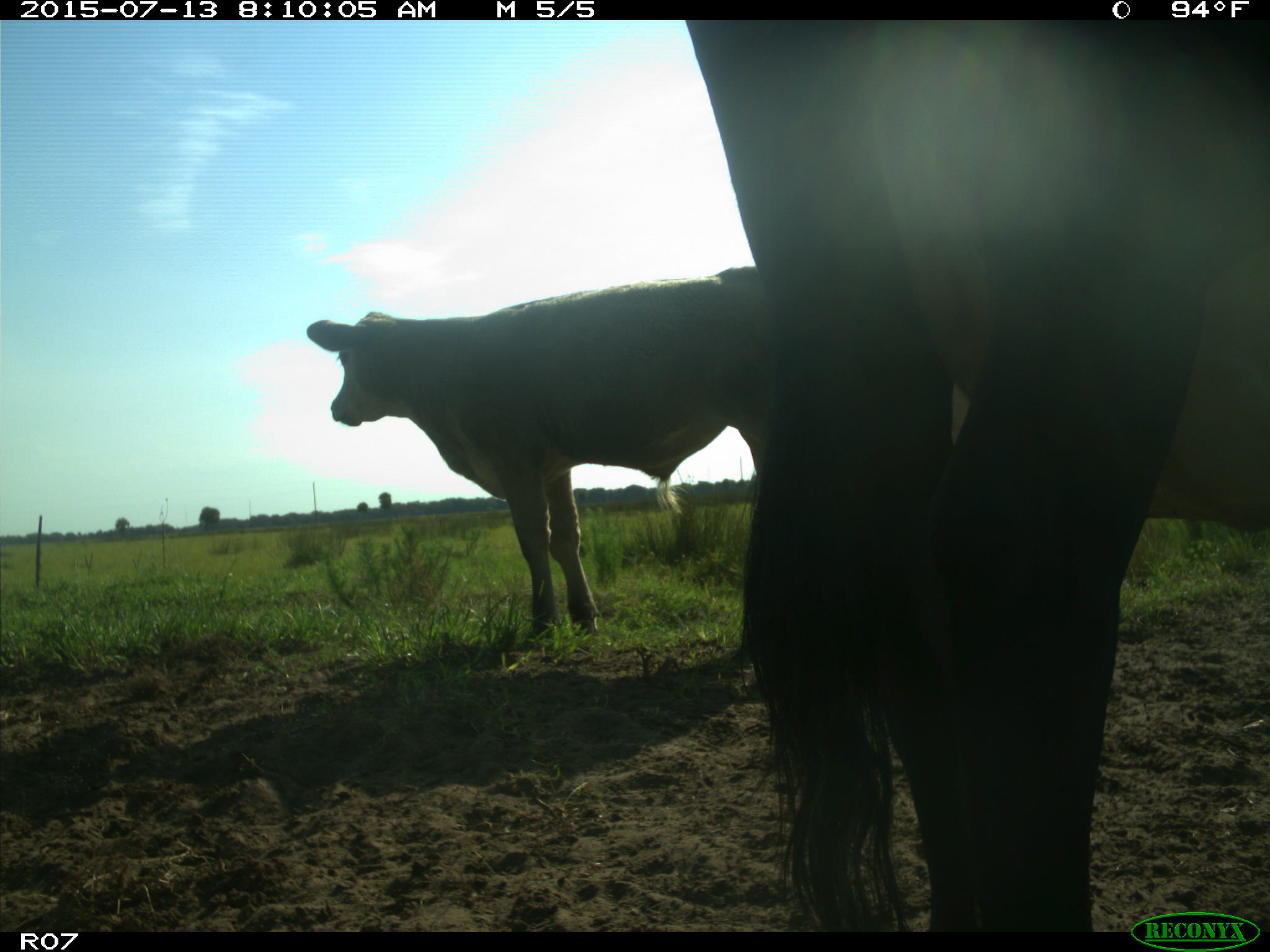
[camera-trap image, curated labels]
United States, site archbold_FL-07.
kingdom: Animalia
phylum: Chordata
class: Mammalia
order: Artiodactyla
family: Bovidae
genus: Bos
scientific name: Bos taurus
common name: domestic cow